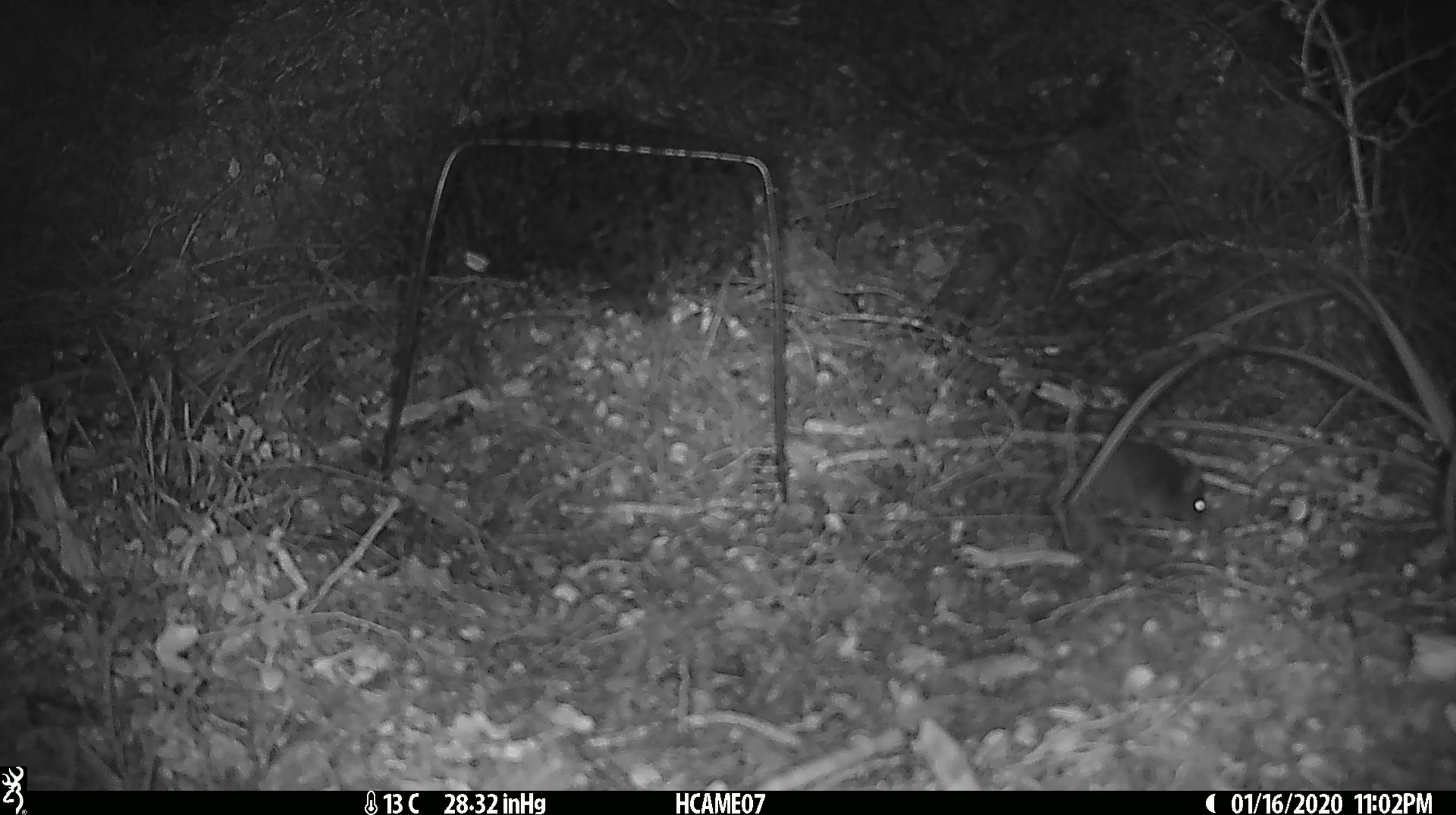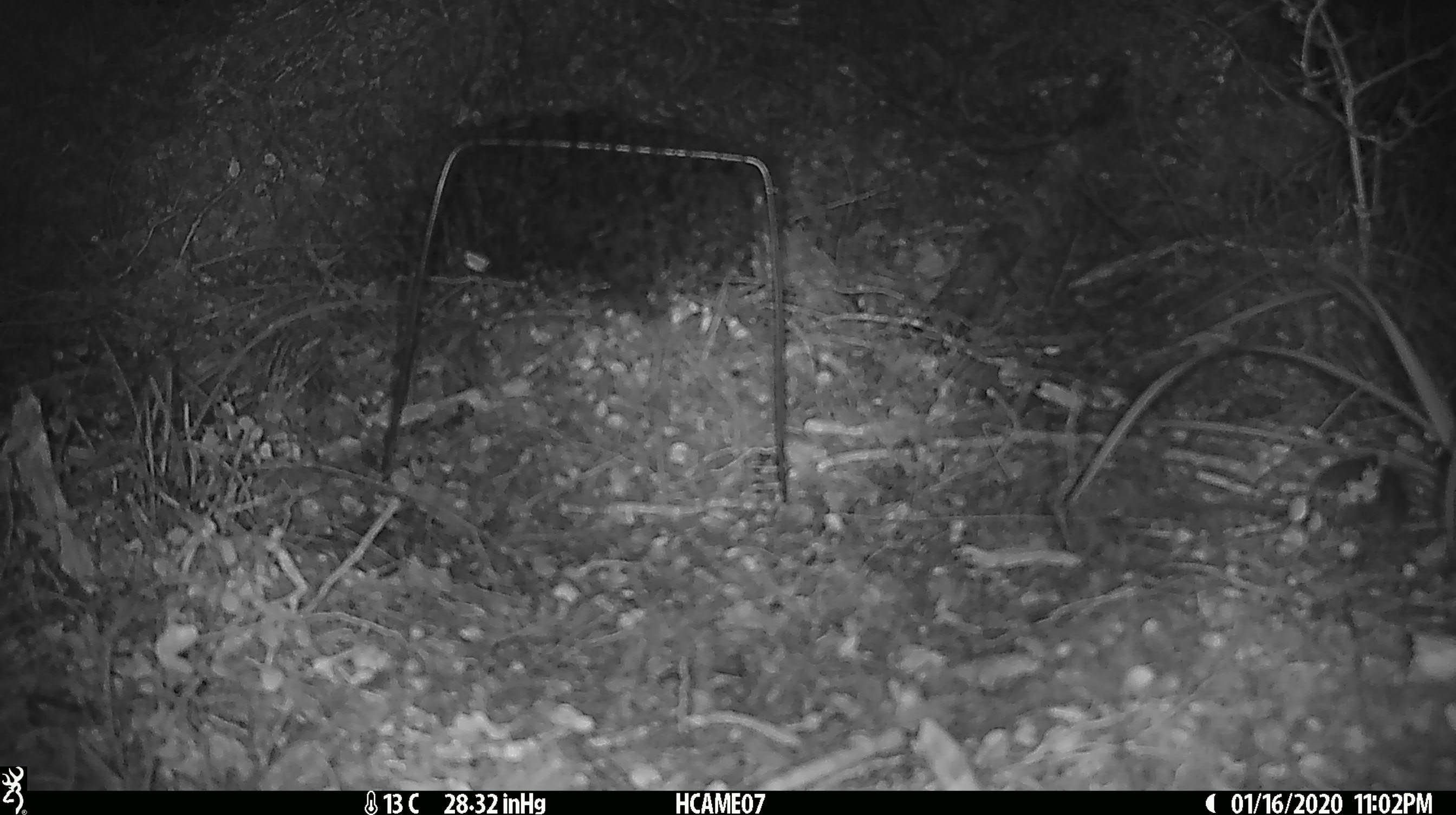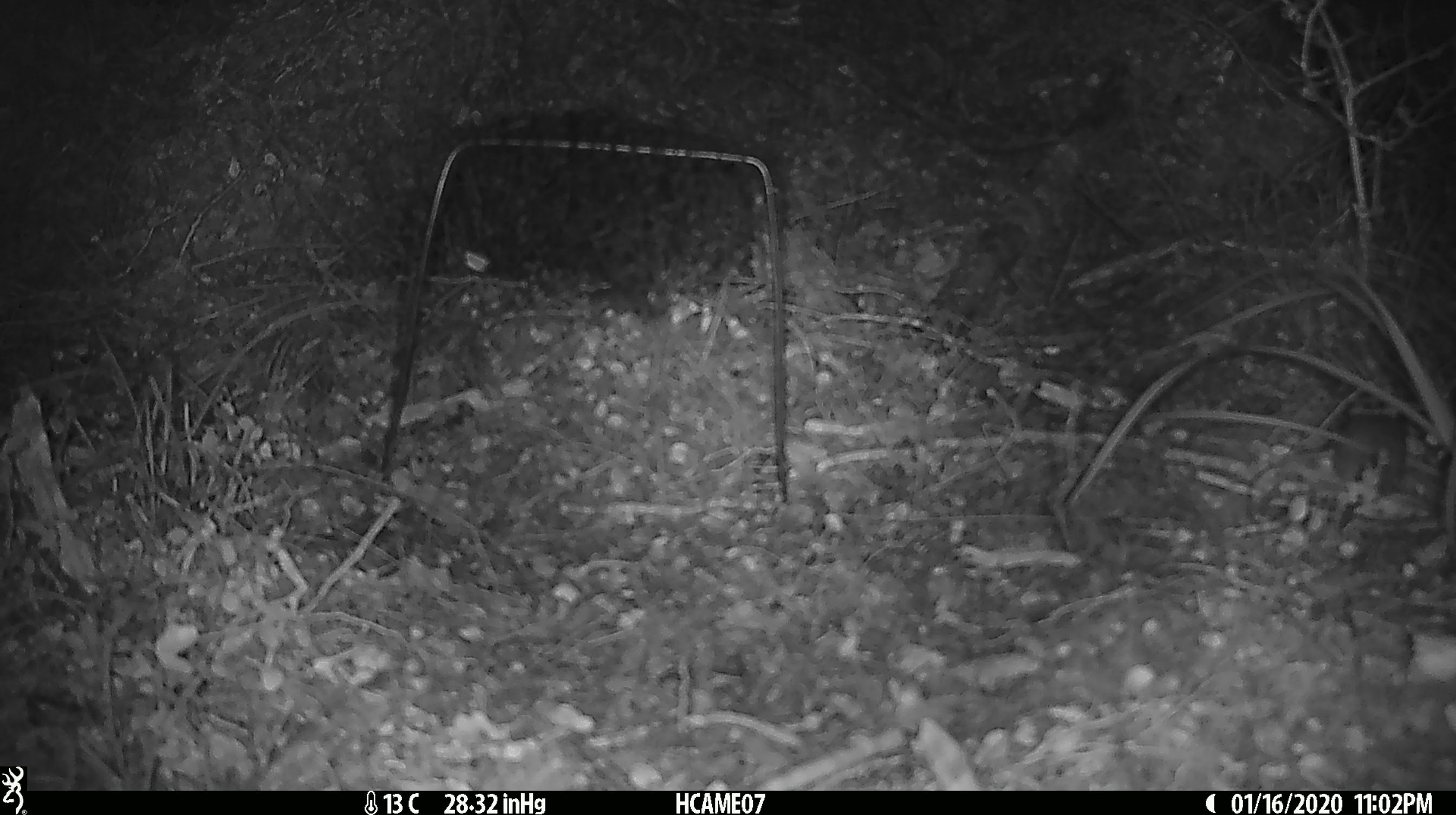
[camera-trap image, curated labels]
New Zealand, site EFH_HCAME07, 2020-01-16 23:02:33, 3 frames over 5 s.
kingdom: Animalia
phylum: Chordata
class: Mammalia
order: Rodentia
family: Muridae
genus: Mus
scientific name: Mus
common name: mouse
Mouse (Mus).